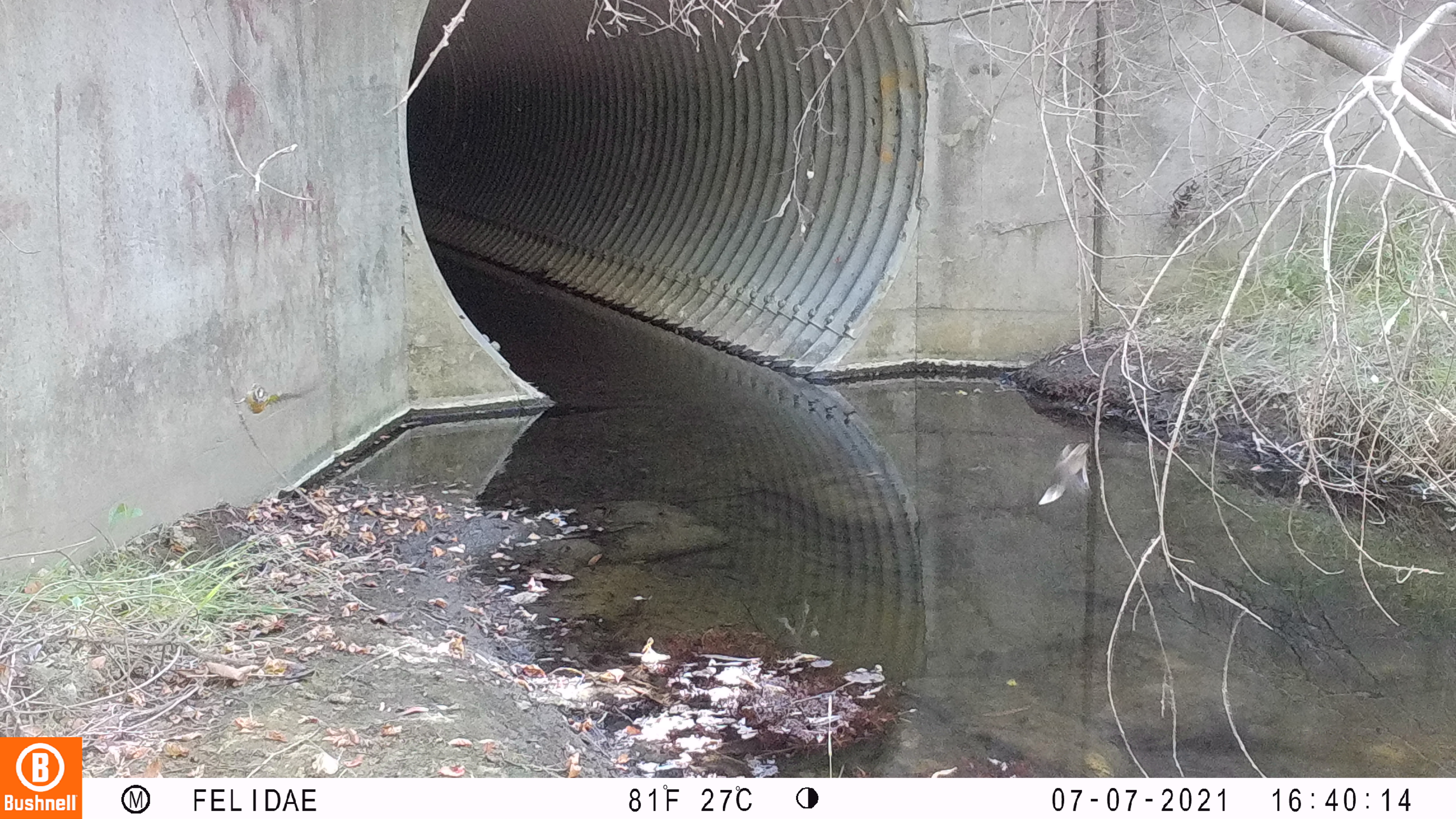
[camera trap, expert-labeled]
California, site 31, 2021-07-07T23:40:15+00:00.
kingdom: Animalia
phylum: Chordata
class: Aves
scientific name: Aves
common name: bird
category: unknown bird